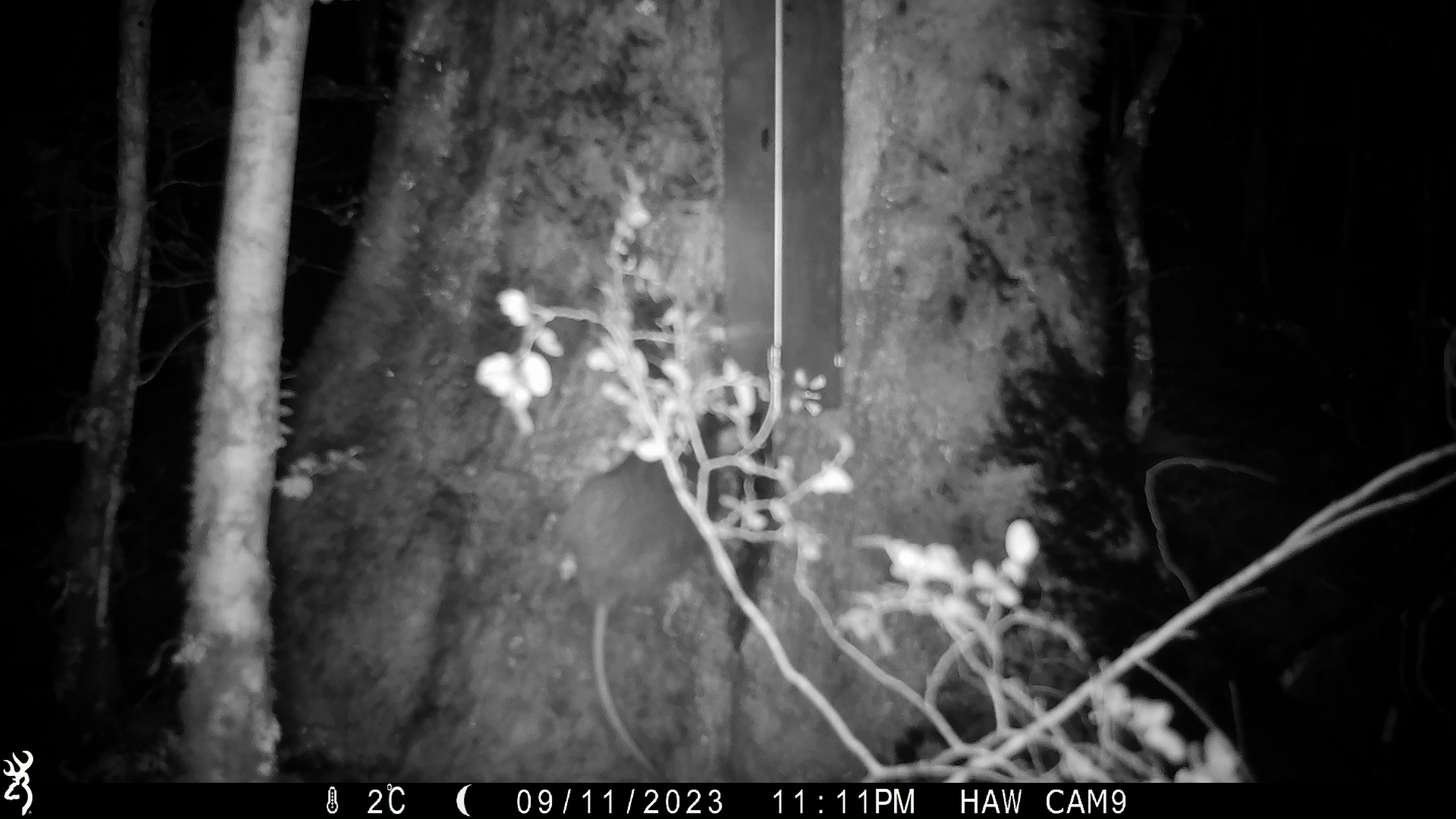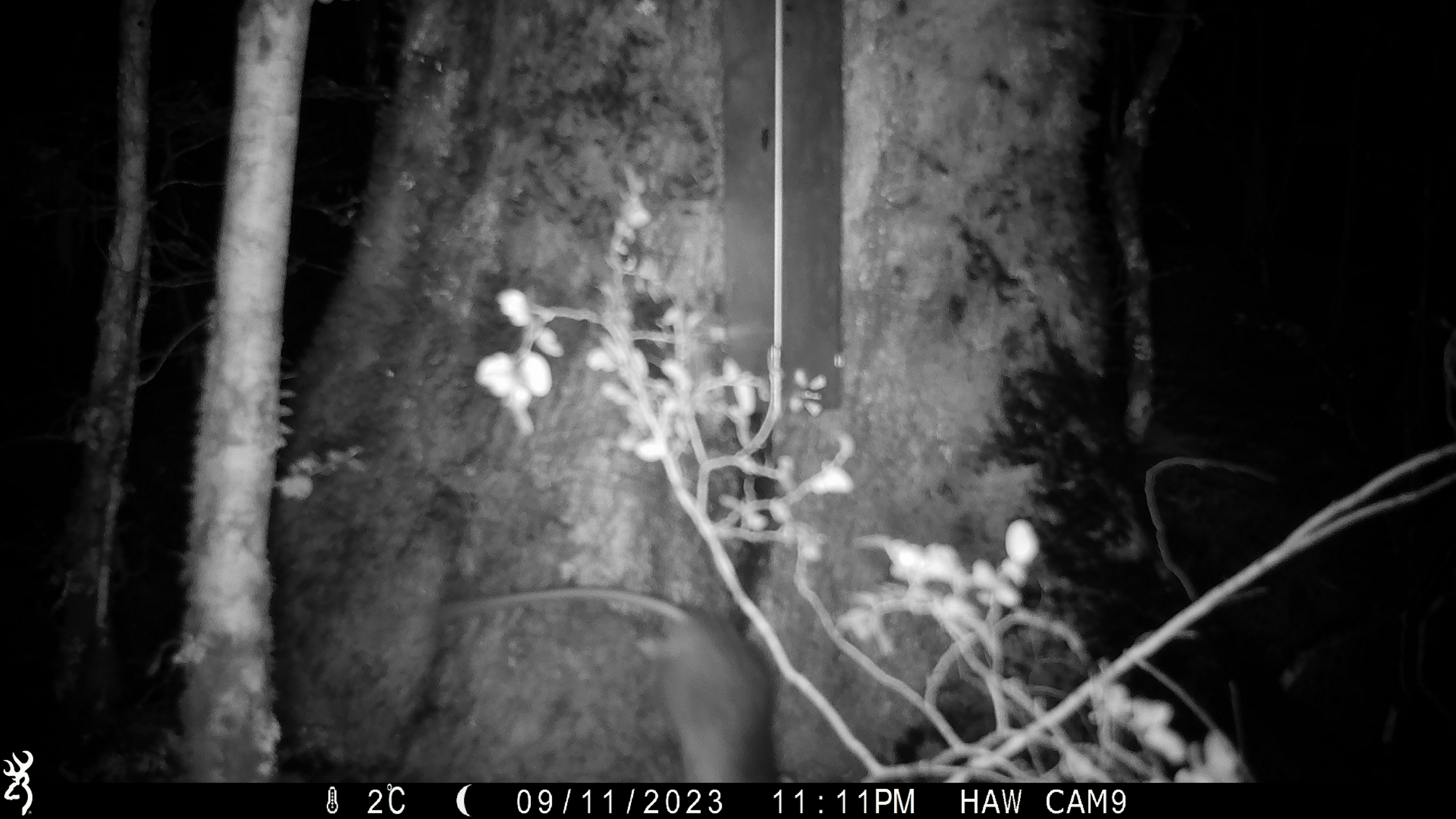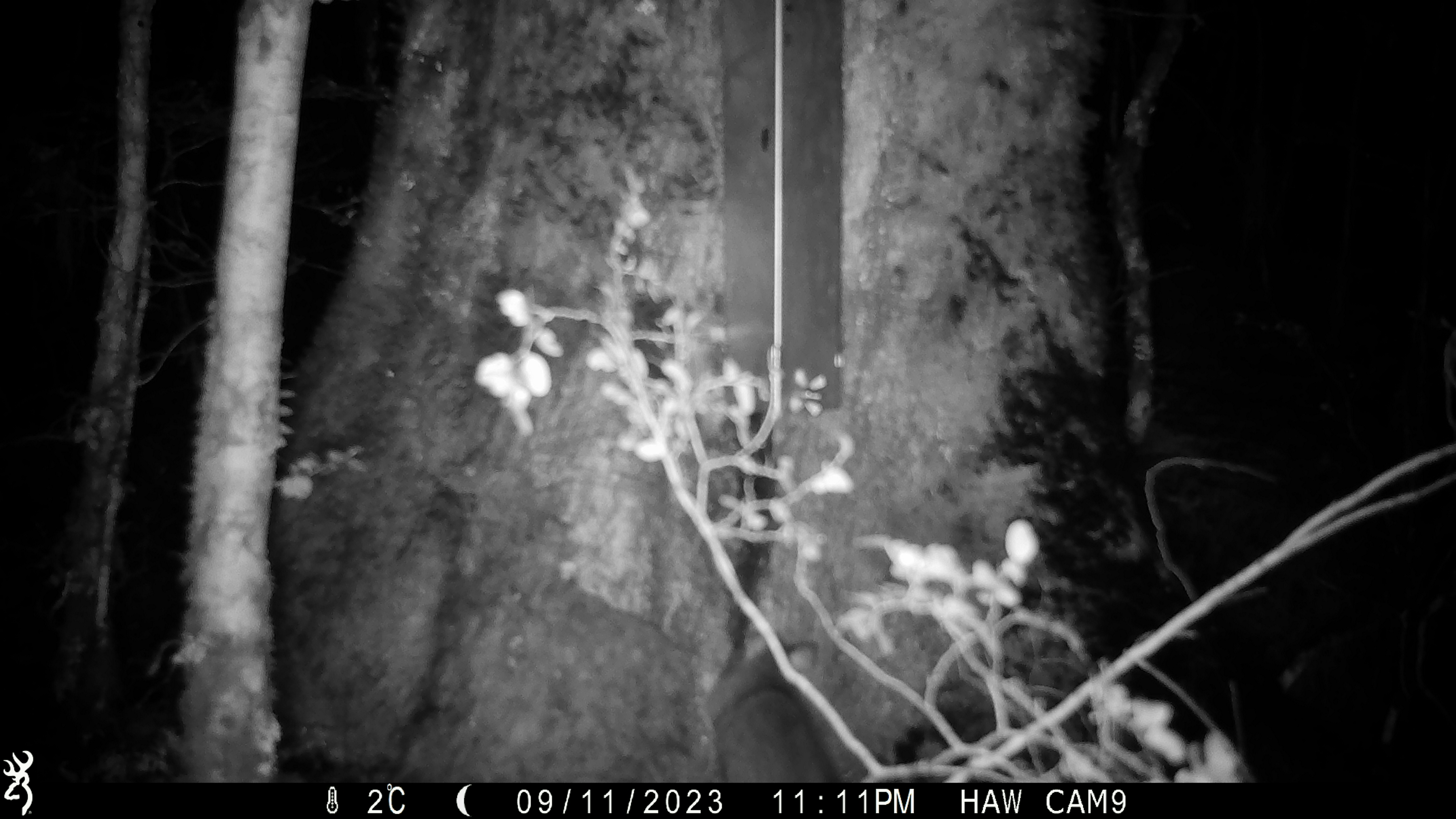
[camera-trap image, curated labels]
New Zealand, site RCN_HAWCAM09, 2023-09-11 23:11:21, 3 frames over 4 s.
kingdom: Animalia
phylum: Chordata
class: Mammalia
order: Rodentia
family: Muridae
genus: Rattus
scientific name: Rattus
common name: rat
Rat (Rattus).